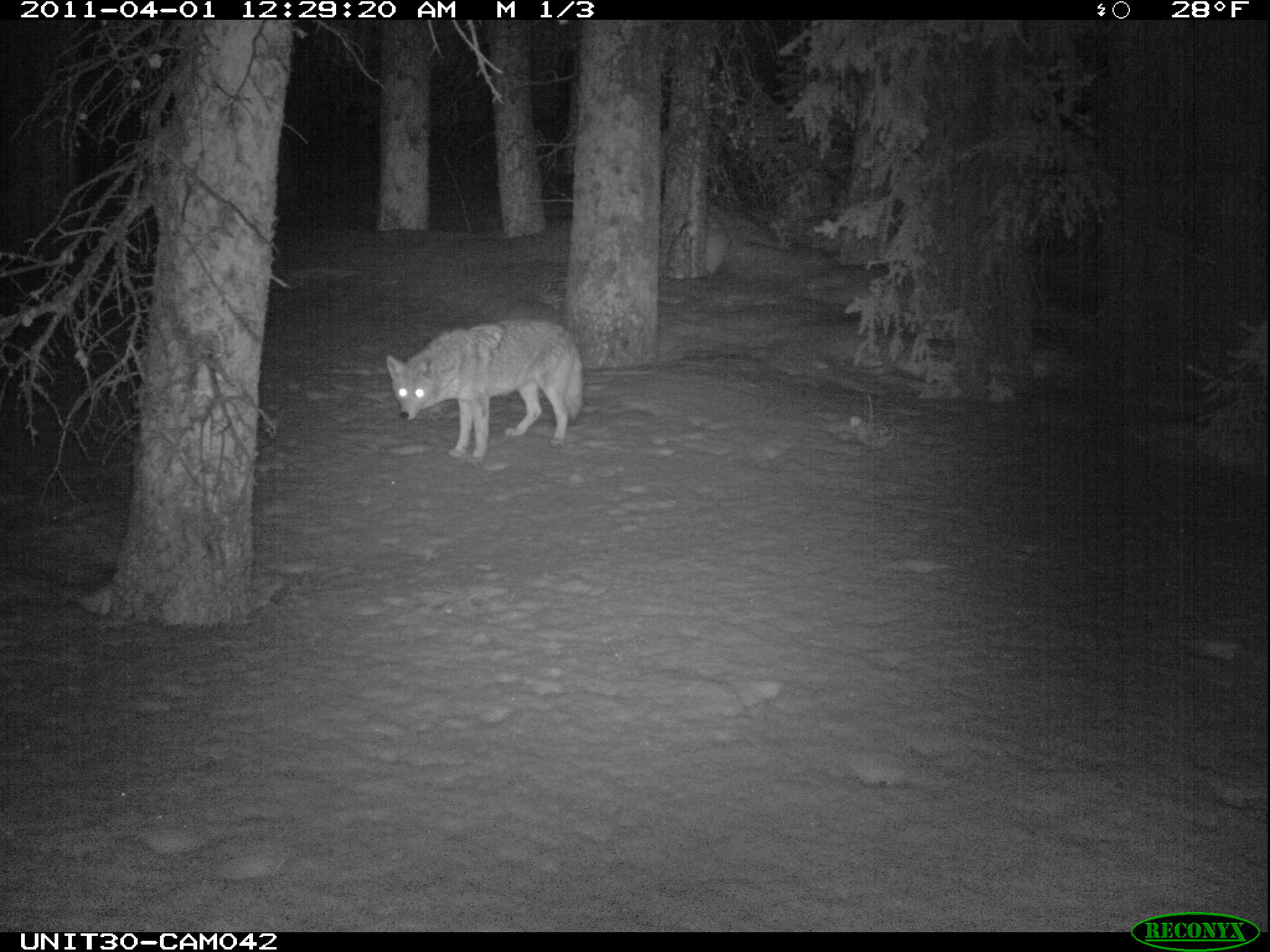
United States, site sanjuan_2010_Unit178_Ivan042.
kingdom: Animalia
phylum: Chordata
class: Mammalia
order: Carnivora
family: Canidae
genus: Canis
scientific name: Canis latrans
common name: coyote